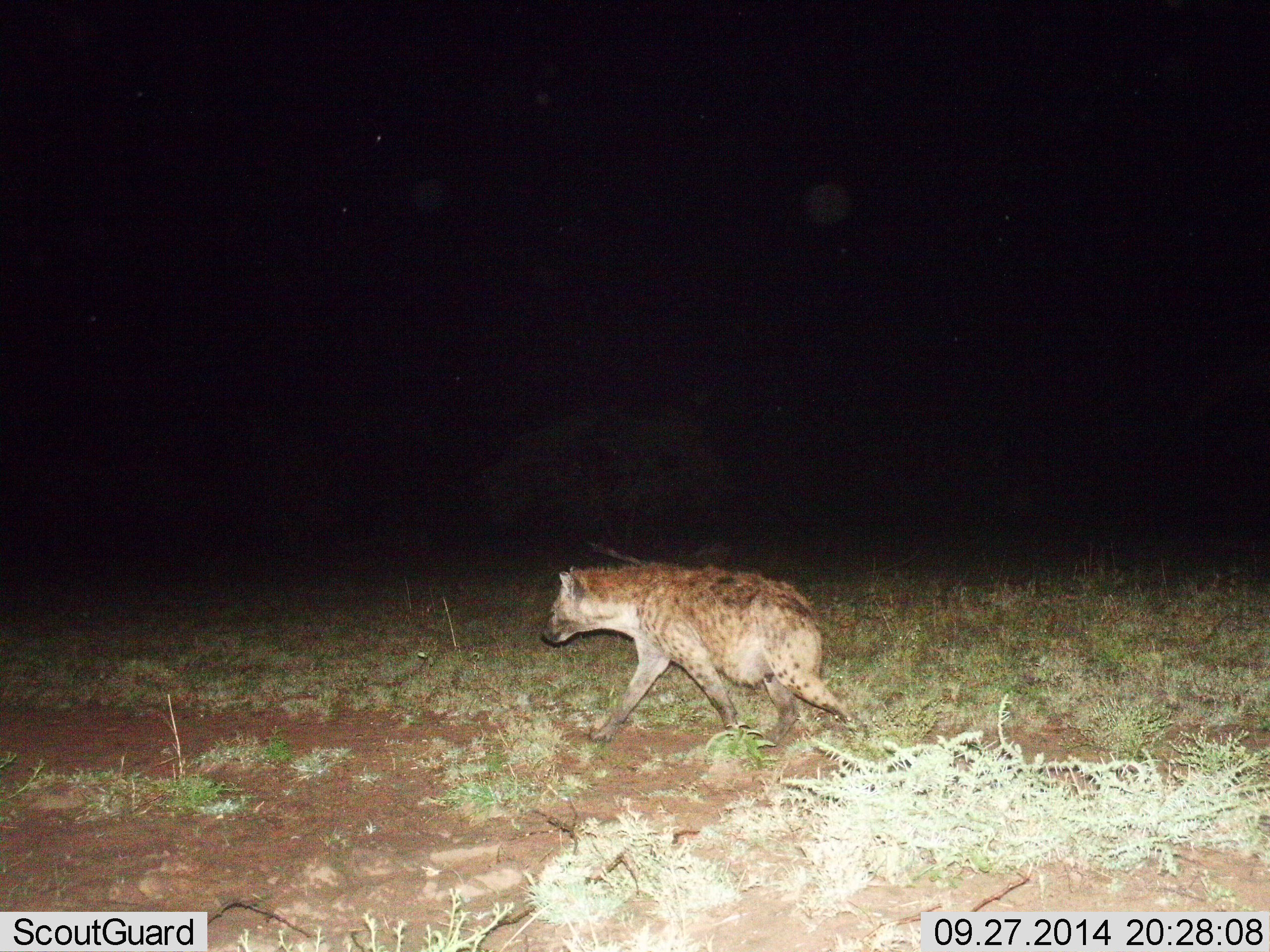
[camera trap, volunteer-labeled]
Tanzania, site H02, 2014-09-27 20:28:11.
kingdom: Animalia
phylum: Chordata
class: Mammalia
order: Carnivora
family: Hyaenidae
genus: Crocuta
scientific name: Crocuta crocuta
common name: spotted hyena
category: hyenaspotted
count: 1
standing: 0%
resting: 0%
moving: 100%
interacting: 0%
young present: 0%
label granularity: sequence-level